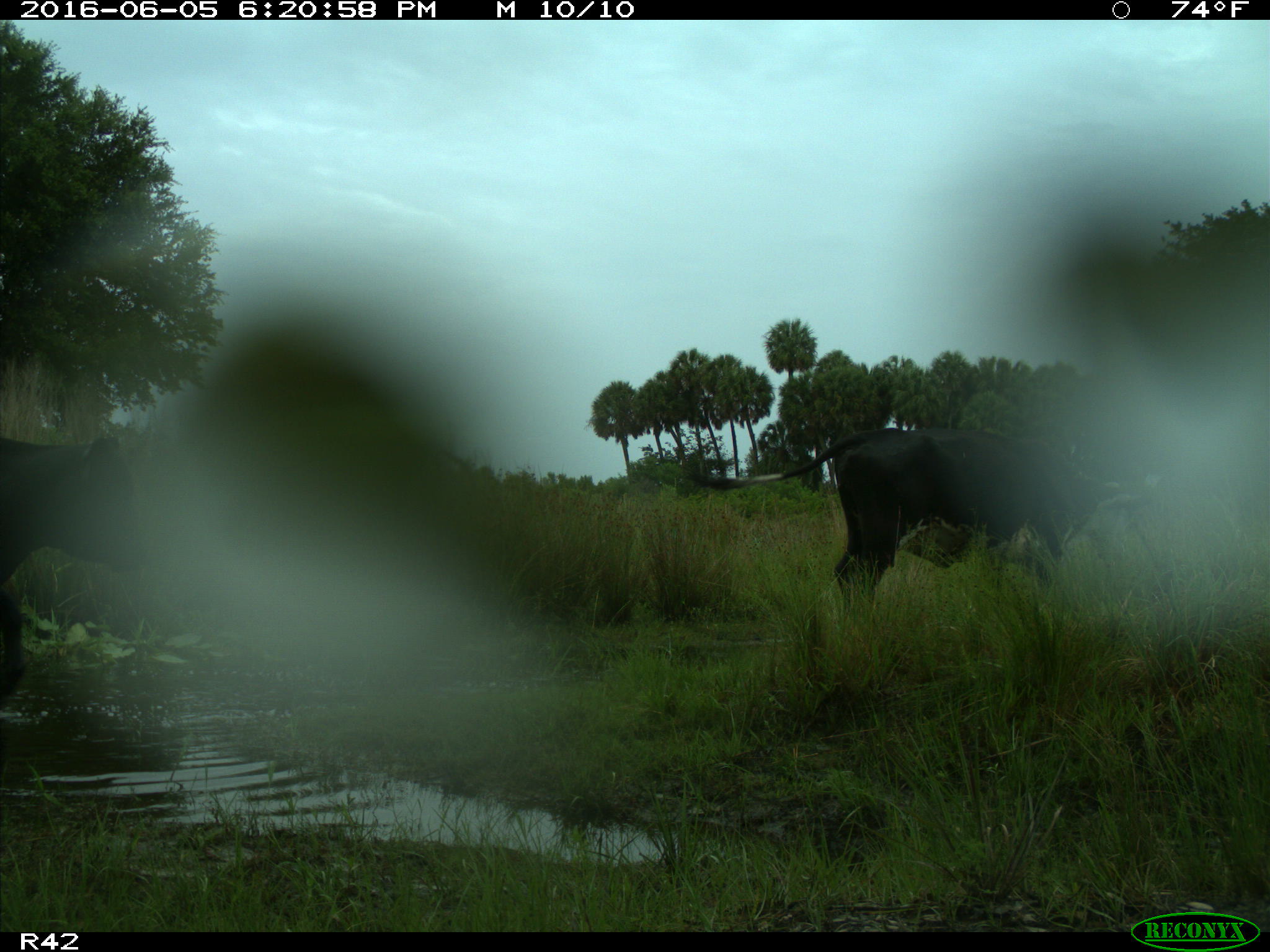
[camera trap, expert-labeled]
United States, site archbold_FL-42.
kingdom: Animalia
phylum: Chordata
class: Mammalia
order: Artiodactyla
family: Bovidae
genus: Bos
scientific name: Bos taurus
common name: domestic cow